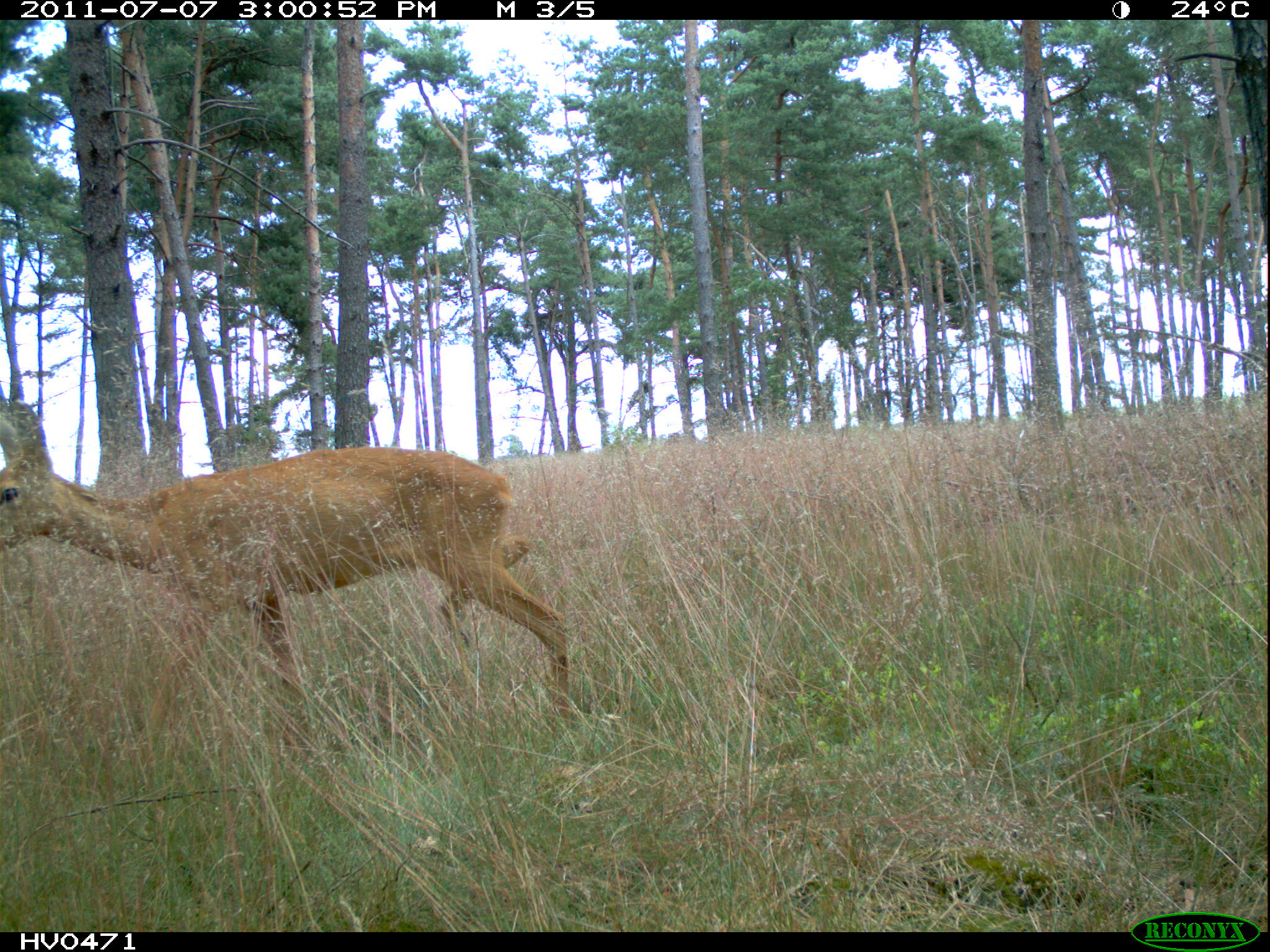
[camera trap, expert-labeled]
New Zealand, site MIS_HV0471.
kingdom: Animalia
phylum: Chordata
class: Mammalia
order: Artiodactyla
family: Cervidae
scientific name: Cervidae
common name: deer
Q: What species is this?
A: Deer (Cervidae).